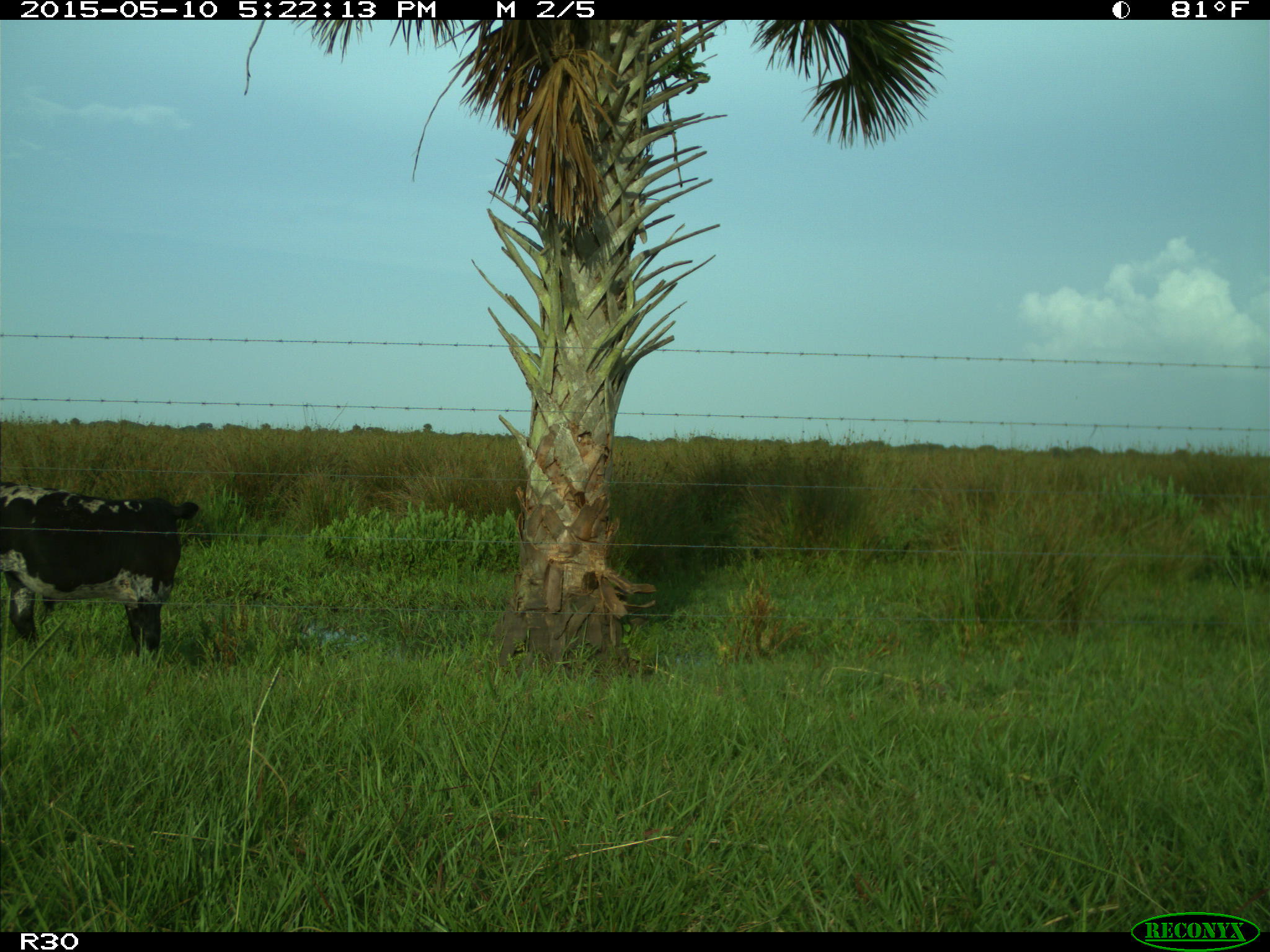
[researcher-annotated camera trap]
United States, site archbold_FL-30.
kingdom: Animalia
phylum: Chordata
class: Mammalia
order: Artiodactyla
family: Bovidae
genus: Bos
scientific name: Bos taurus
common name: domestic cow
Bos taurus (domestic cow).